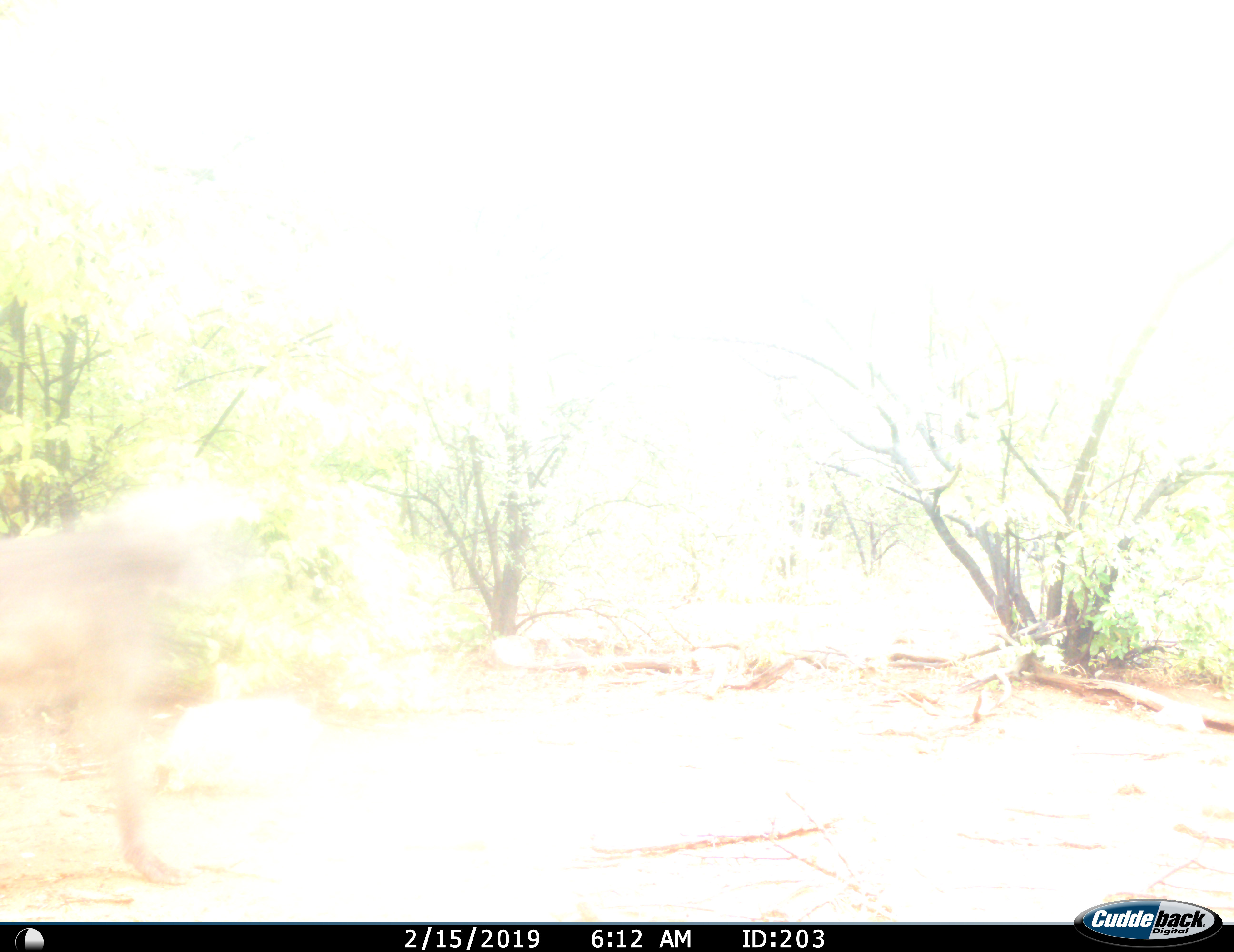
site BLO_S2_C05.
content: unidentified animal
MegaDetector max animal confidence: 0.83